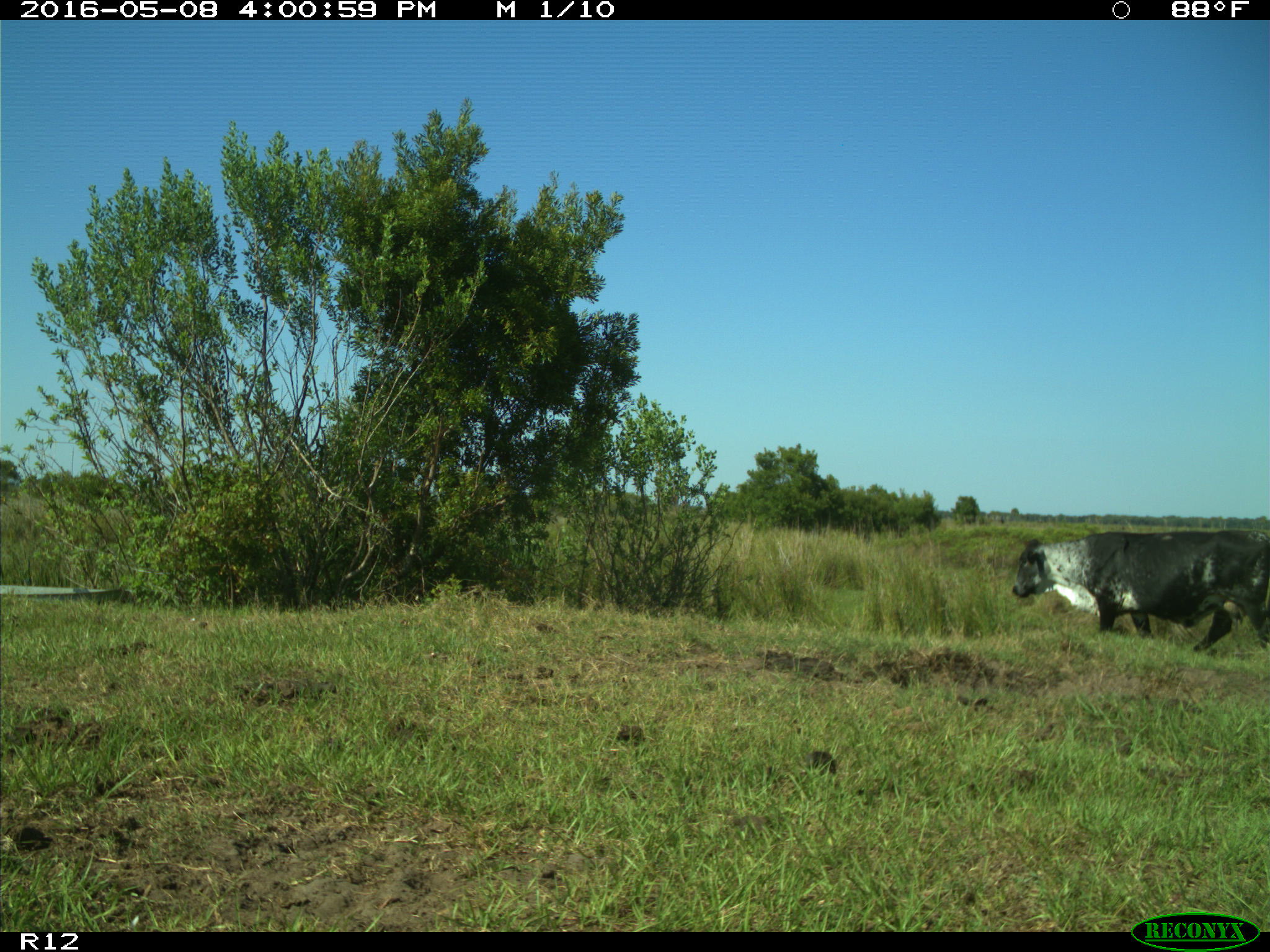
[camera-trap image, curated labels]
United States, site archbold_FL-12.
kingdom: Animalia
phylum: Chordata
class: Mammalia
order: Artiodactyla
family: Bovidae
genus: Bos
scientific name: Bos taurus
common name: domestic cow